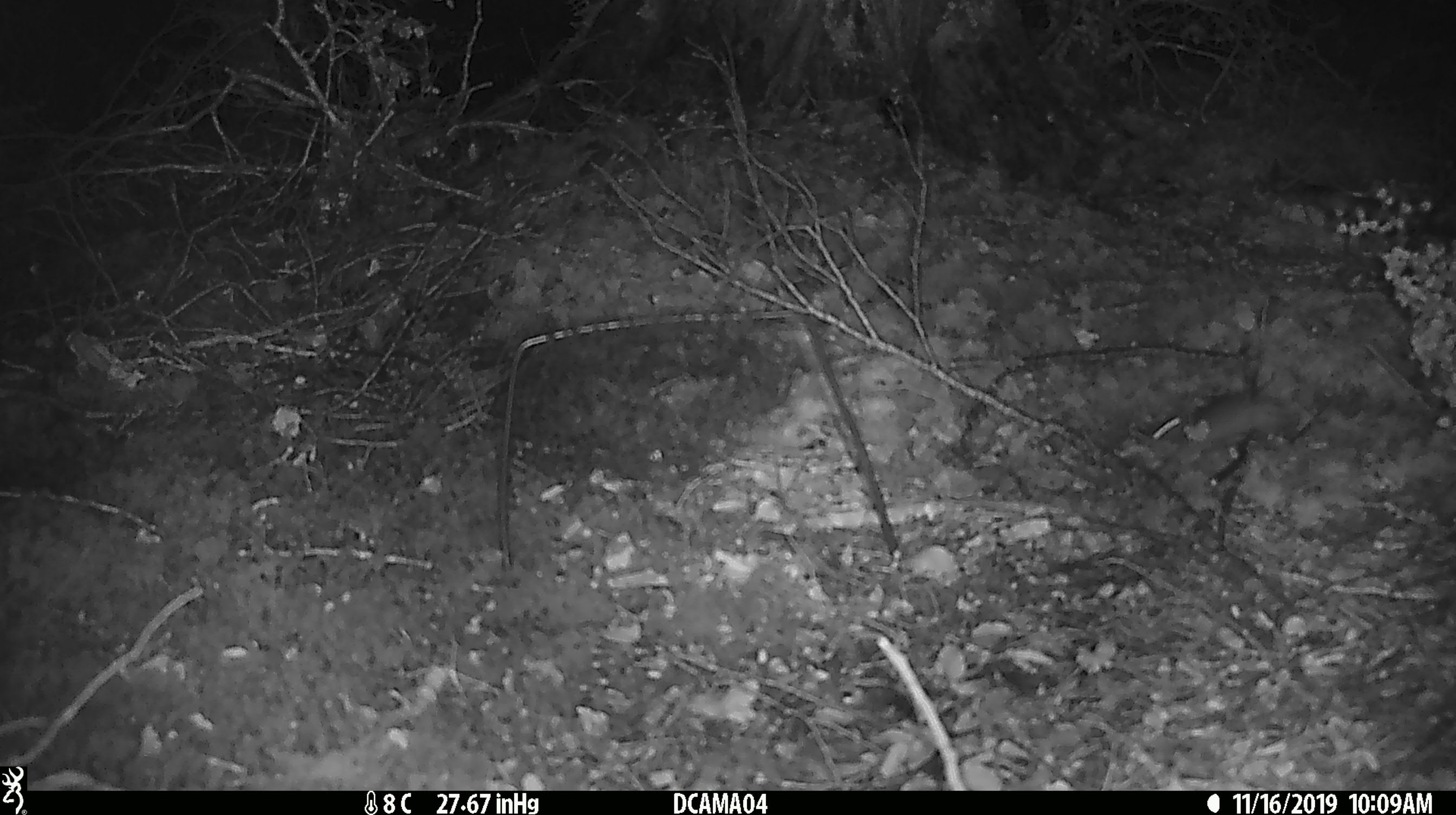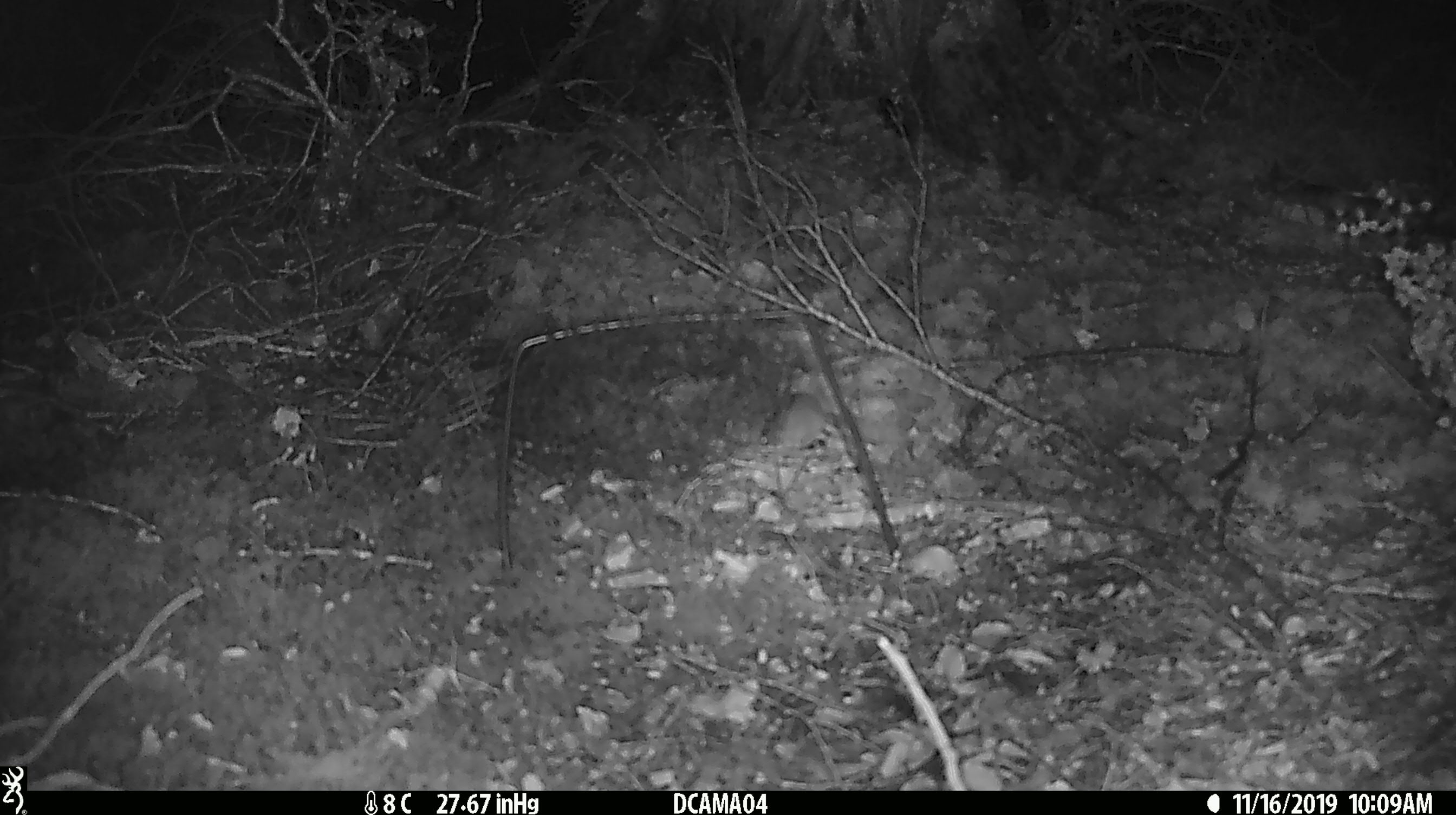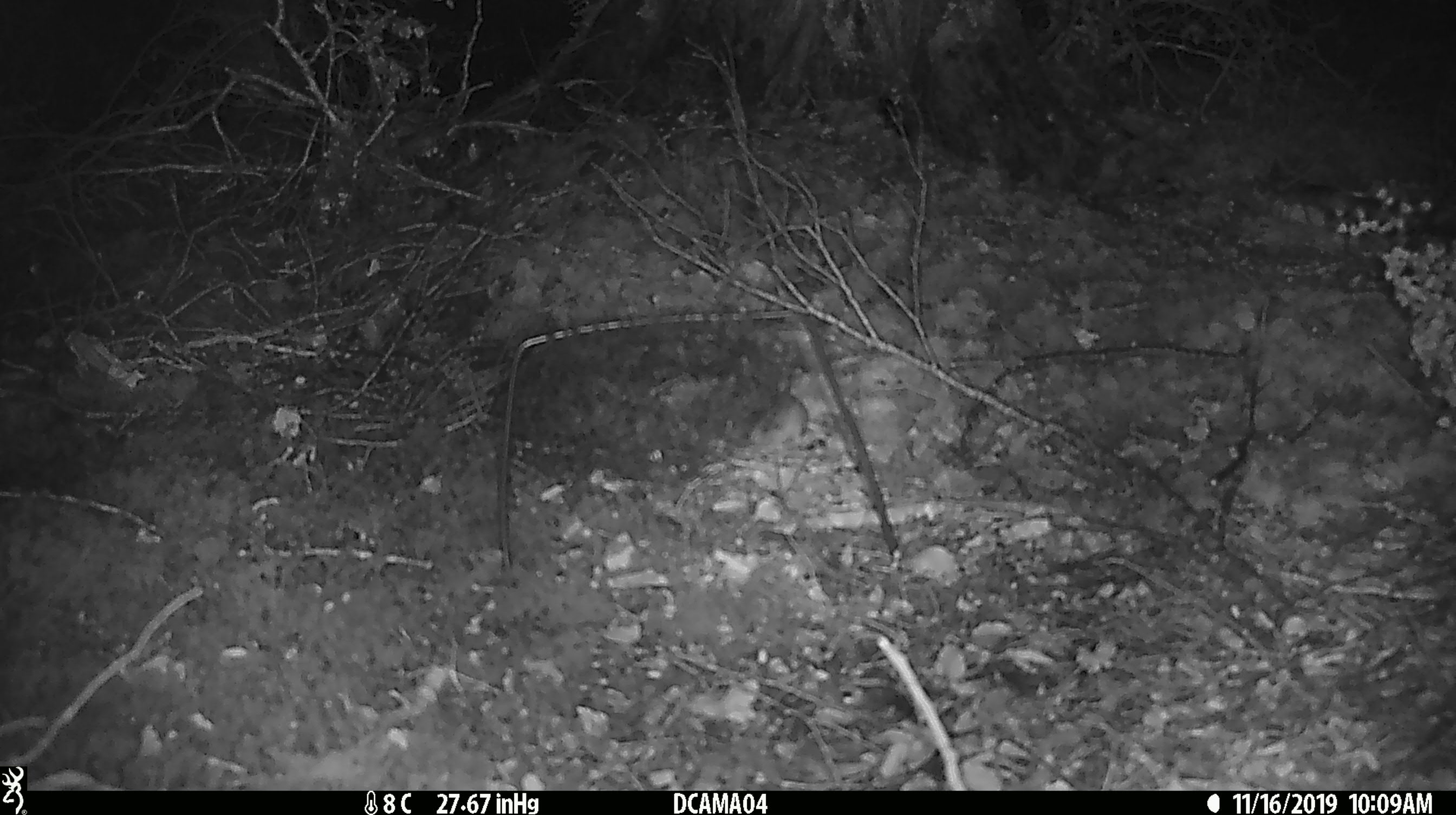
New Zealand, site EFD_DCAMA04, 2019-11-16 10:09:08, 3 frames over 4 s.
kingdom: Animalia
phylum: Chordata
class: Mammalia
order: Rodentia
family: Muridae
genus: Mus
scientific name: Mus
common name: mouse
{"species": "mouse (Mus)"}